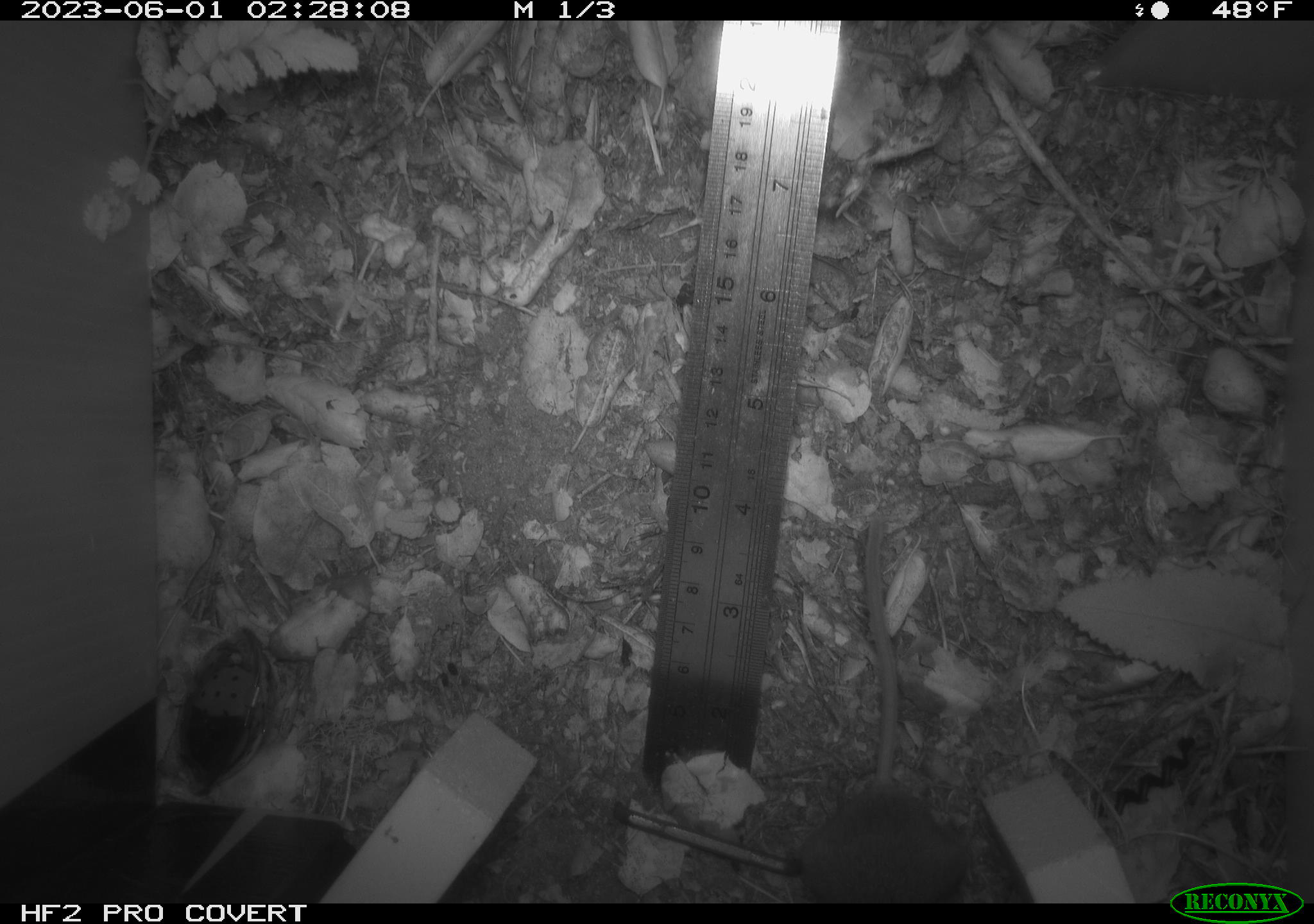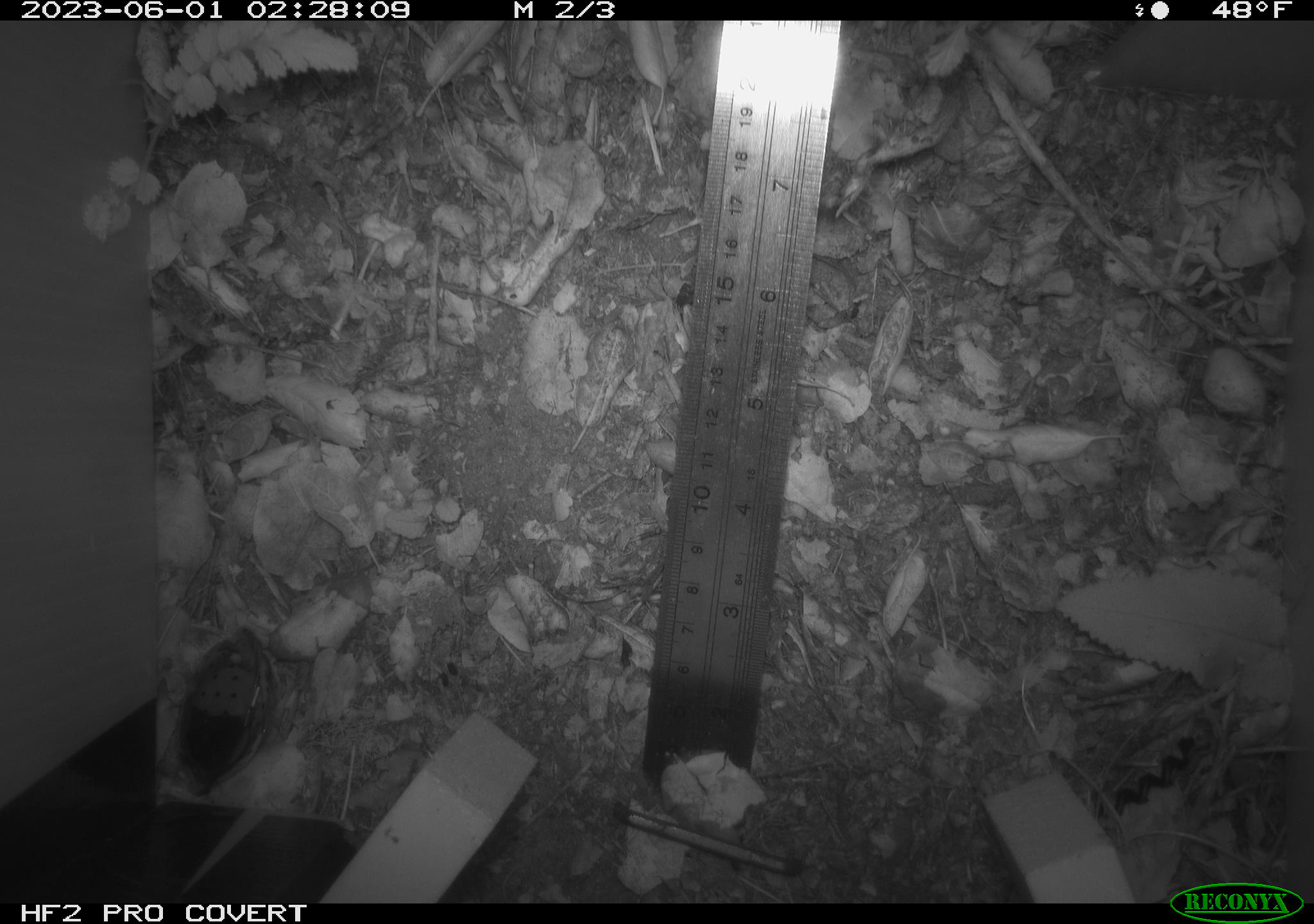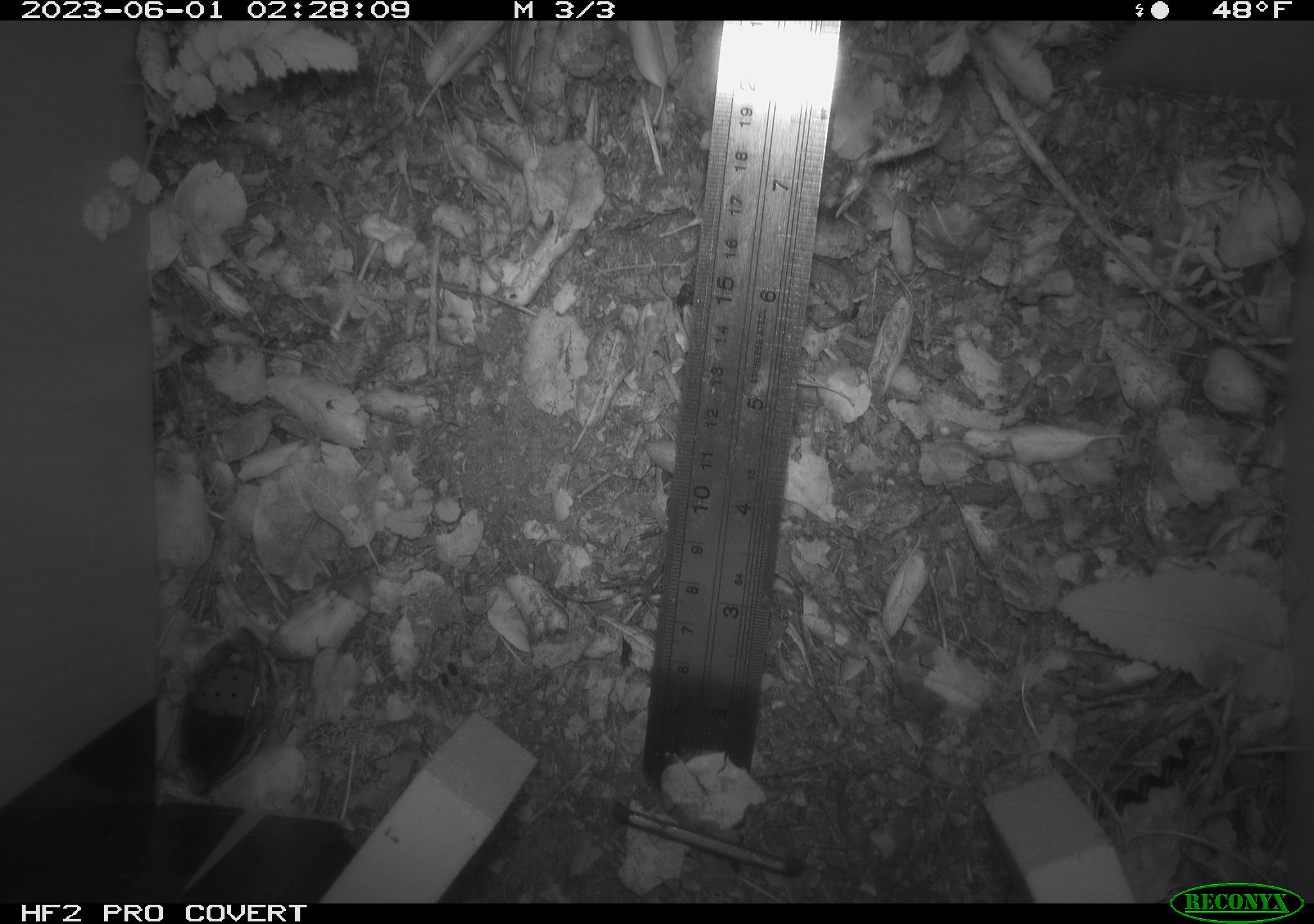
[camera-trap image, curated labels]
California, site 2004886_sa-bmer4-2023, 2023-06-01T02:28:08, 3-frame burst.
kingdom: Animalia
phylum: Chordata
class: Mammalia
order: Rodentia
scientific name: Rodentia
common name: mouse species